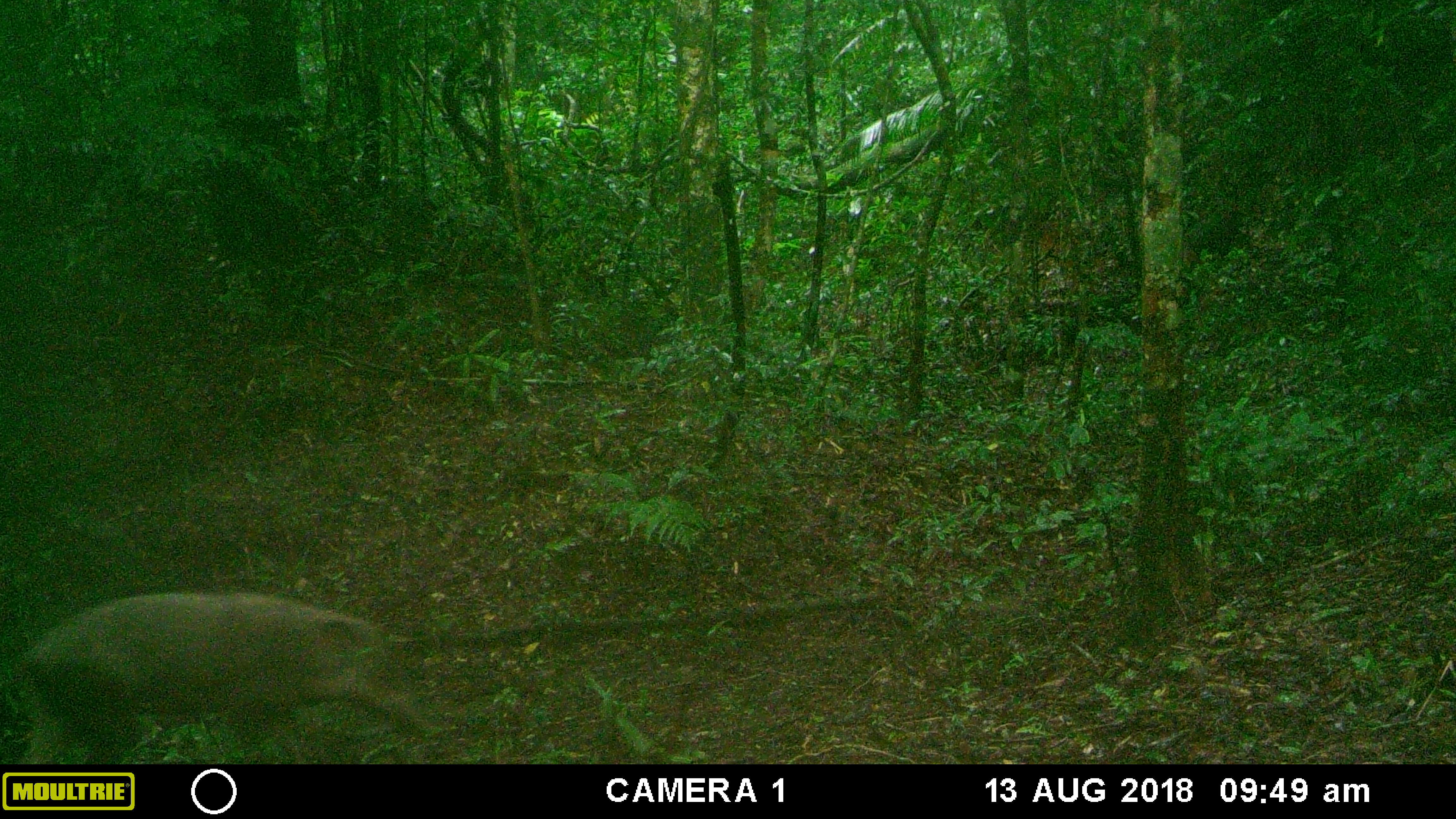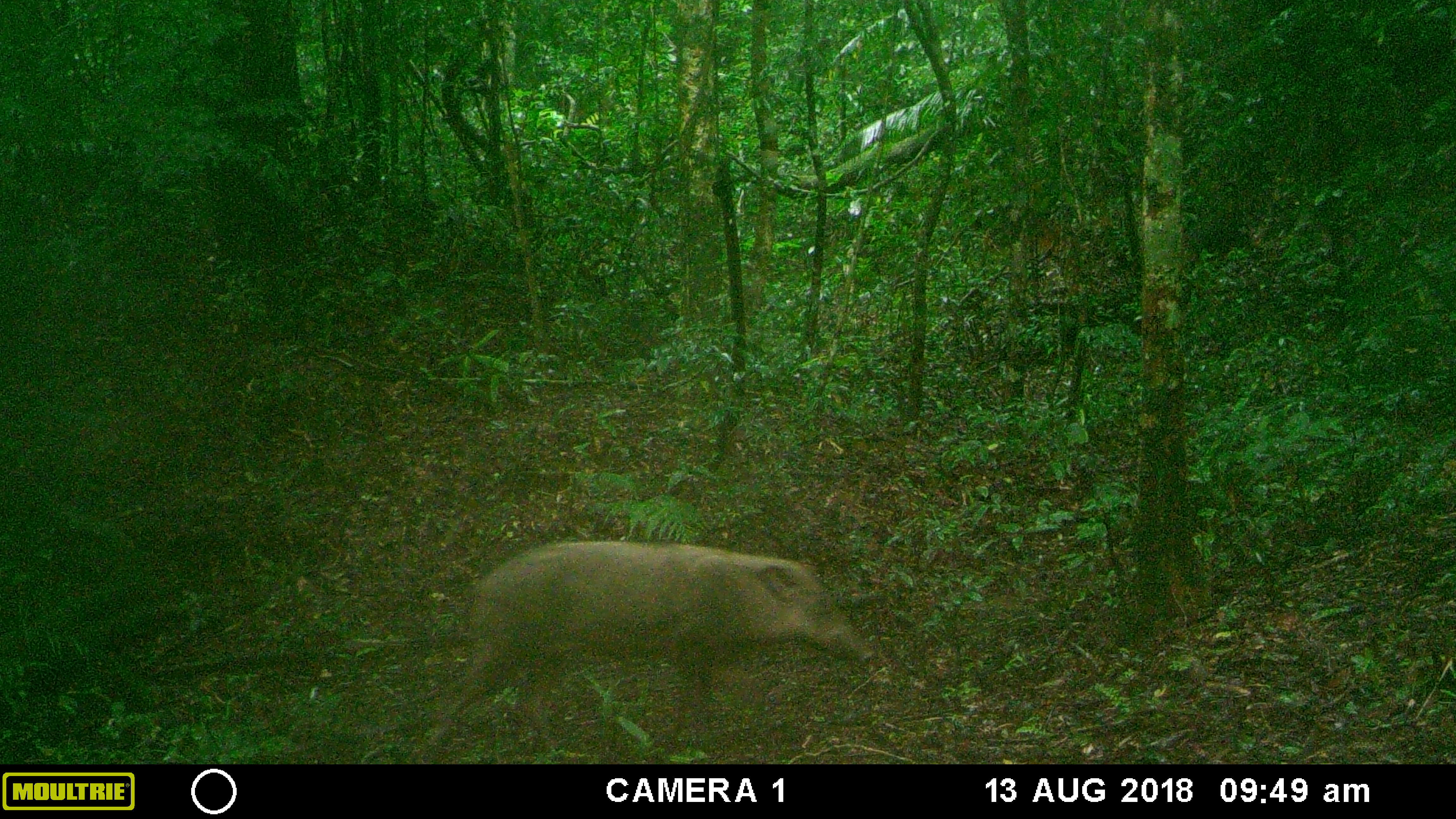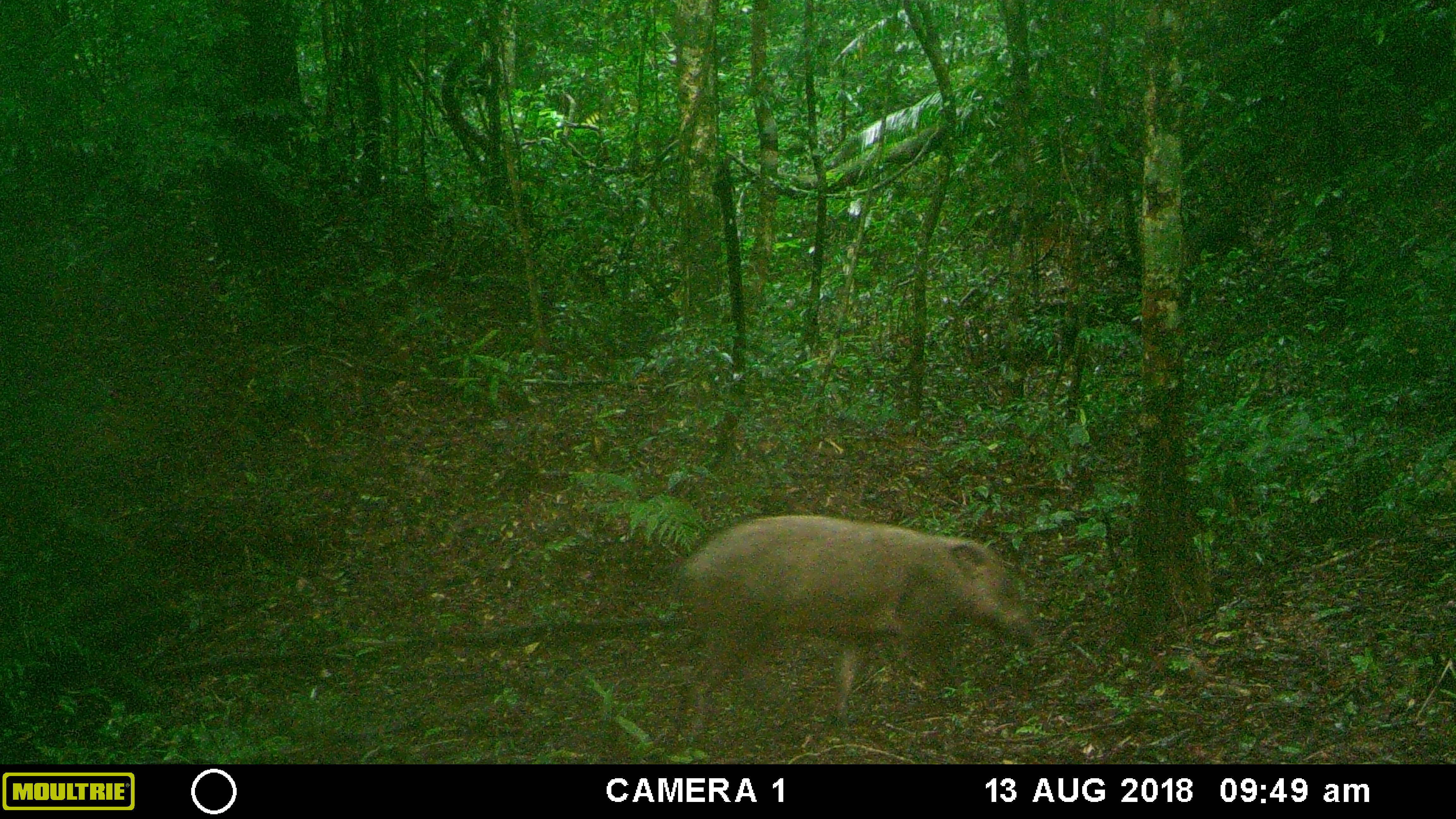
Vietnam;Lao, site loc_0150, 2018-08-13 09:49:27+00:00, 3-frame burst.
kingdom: Animalia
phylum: Chordata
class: Mammalia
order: Artiodactyla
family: Suidae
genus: Sus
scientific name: Sus scrofa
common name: eurasian wild pig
Eurasian wild pig (Sus scrofa). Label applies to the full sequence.